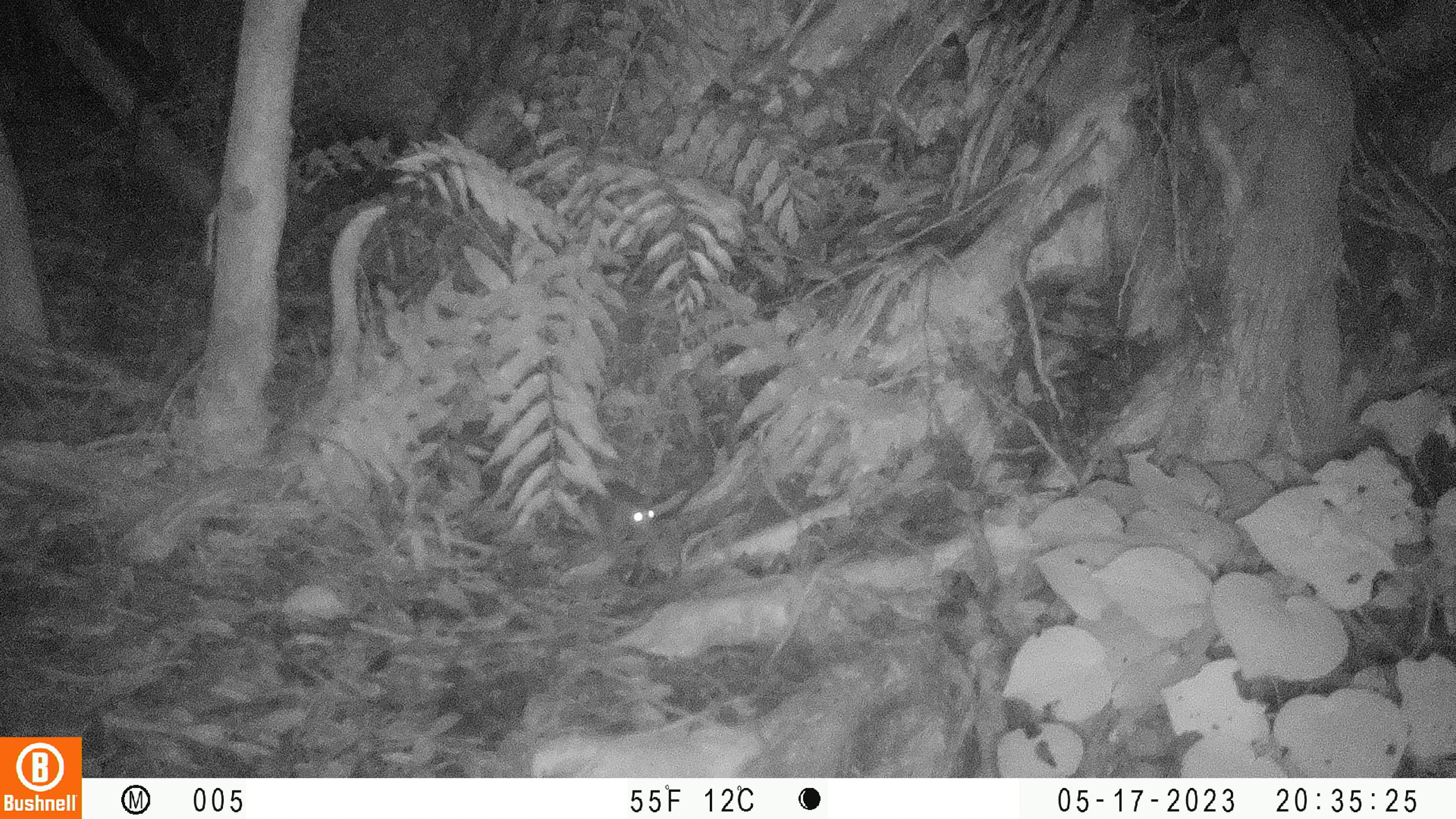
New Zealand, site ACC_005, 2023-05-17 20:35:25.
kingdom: Animalia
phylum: Chordata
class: Mammalia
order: Rodentia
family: Muridae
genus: Rattus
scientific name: Rattus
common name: rat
Rat (Rattus).